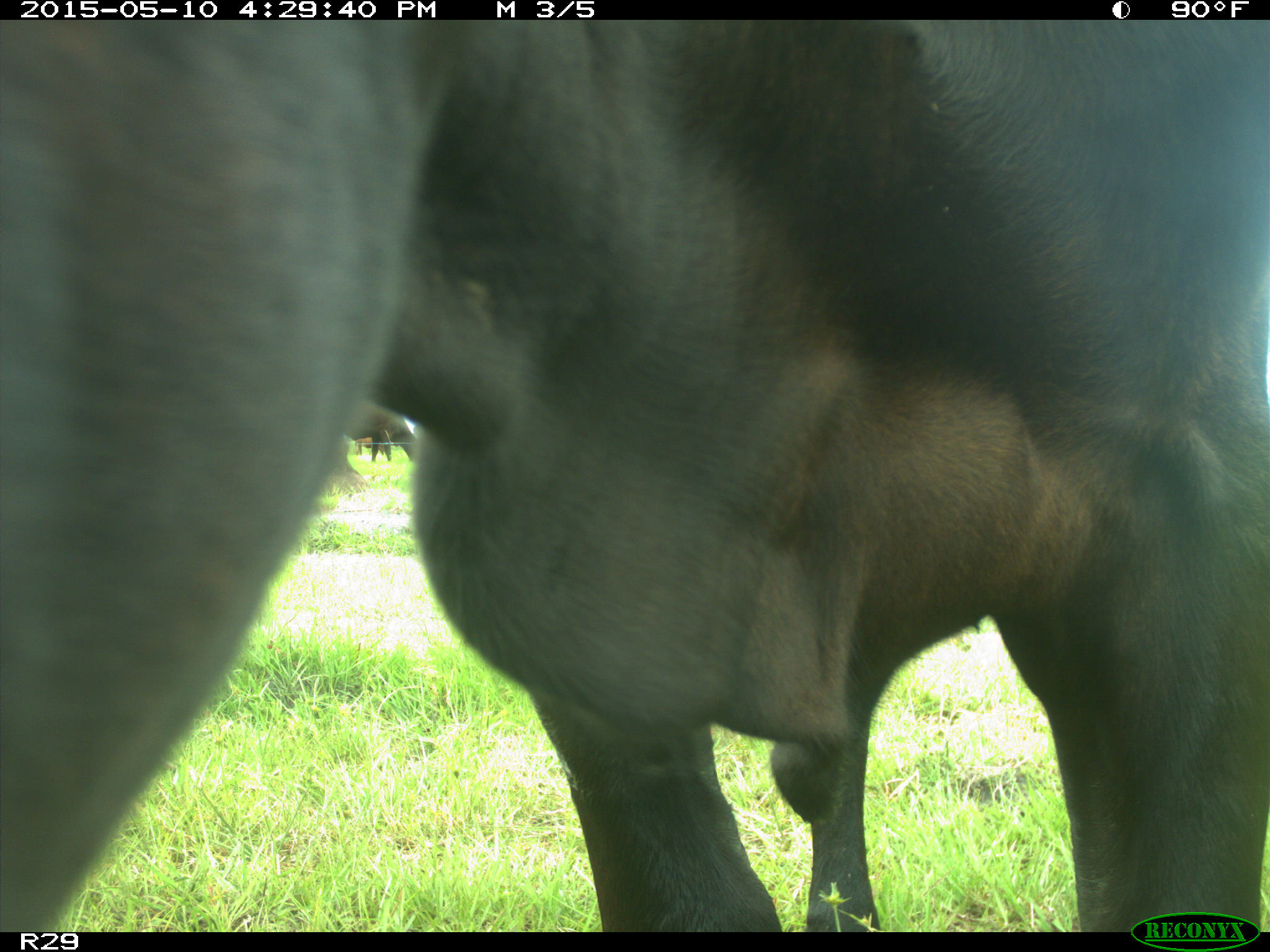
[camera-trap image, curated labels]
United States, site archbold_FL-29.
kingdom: Animalia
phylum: Chordata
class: Mammalia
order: Artiodactyla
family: Bovidae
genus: Bos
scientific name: Bos taurus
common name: domestic cow